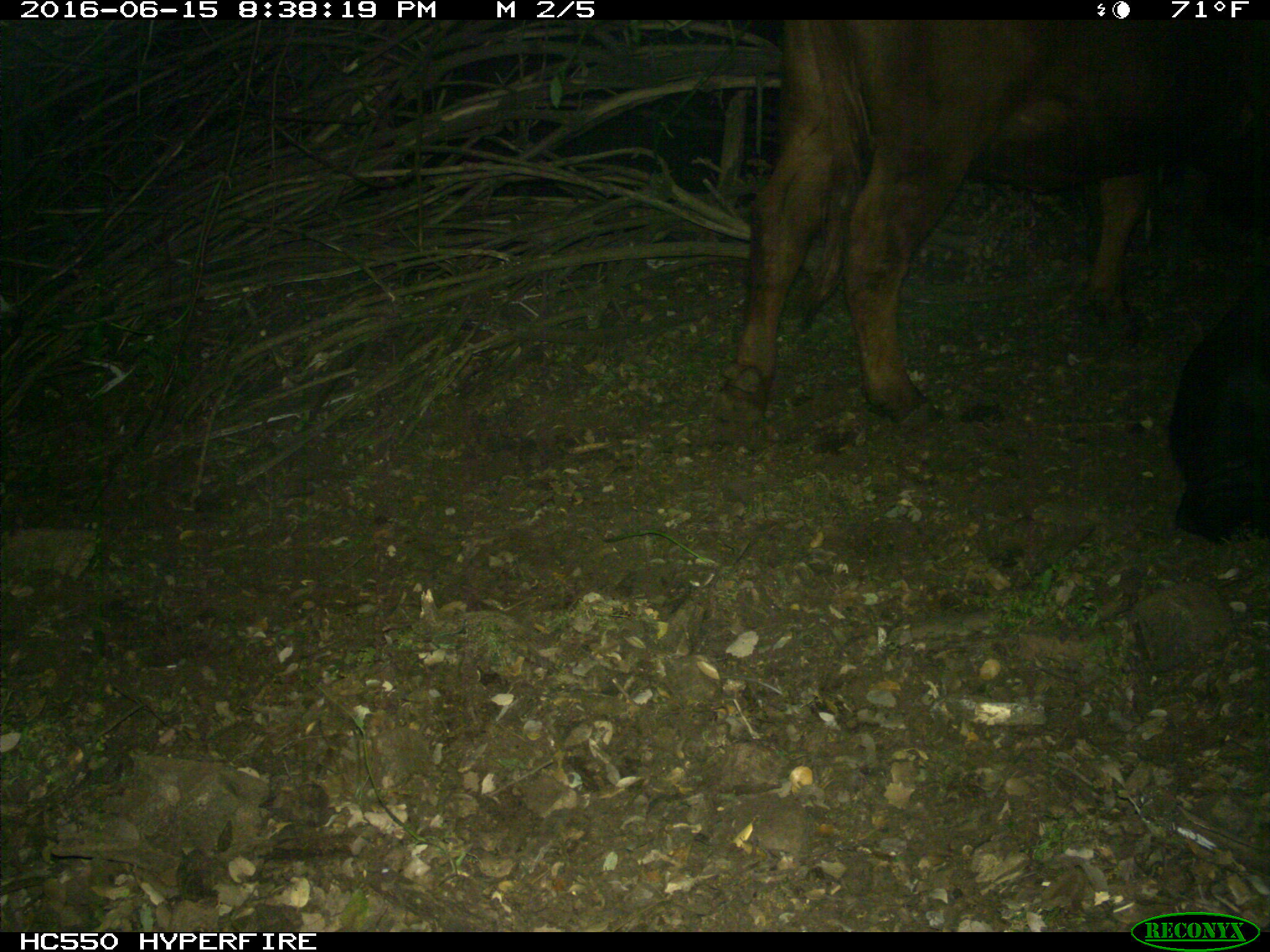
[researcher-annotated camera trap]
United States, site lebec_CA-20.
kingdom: Animalia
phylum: Chordata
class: Mammalia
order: Artiodactyla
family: Bovidae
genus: Bos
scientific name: Bos taurus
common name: domestic cow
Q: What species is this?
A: Bos taurus (domestic cow).